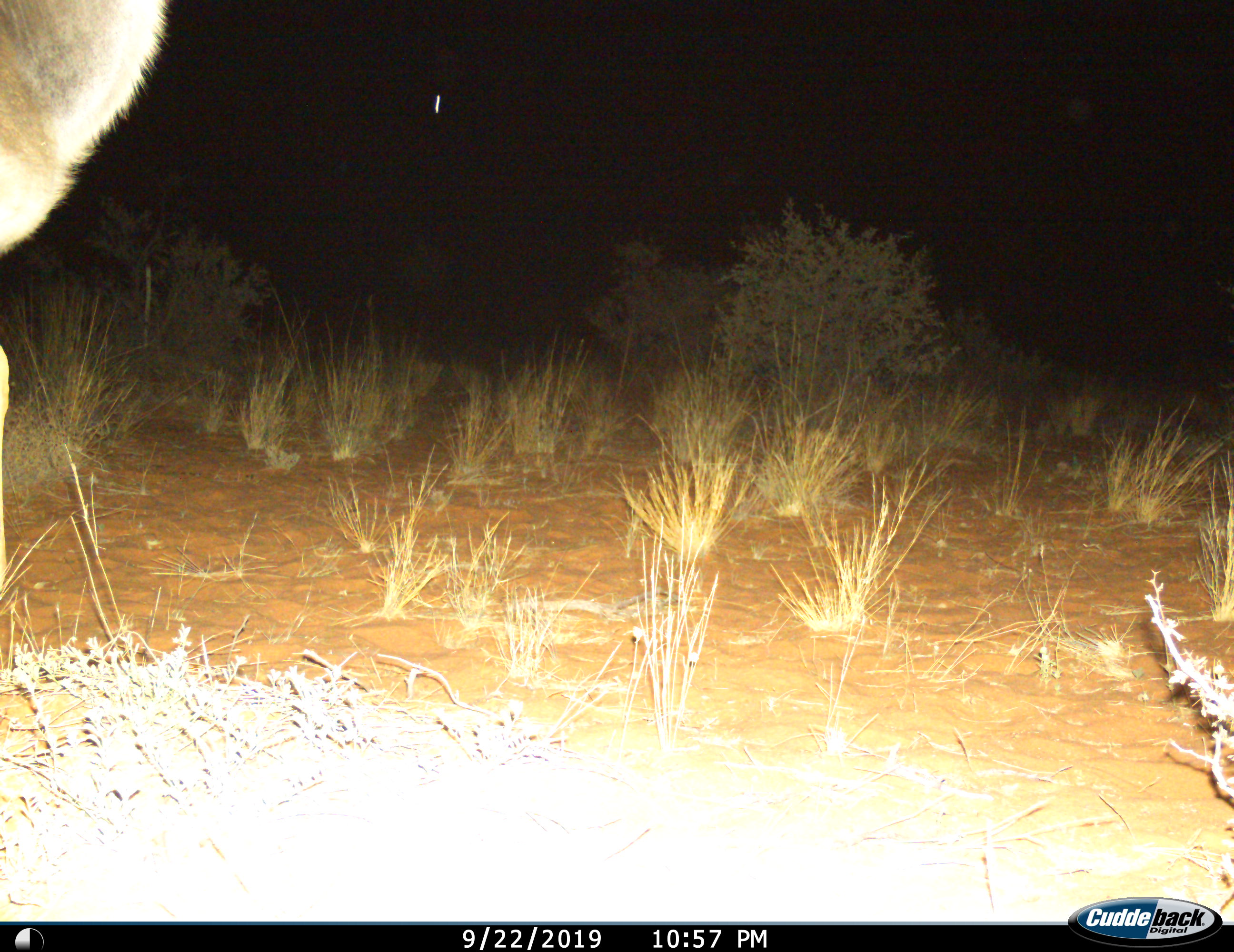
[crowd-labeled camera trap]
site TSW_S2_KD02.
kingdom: Animalia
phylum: Chordata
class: Mammalia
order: Artiodactyla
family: Bovidae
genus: Tragelaphus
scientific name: Tragelaphus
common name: kudu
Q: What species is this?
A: Kudu (Tragelaphus).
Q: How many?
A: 1.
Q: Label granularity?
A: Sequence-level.